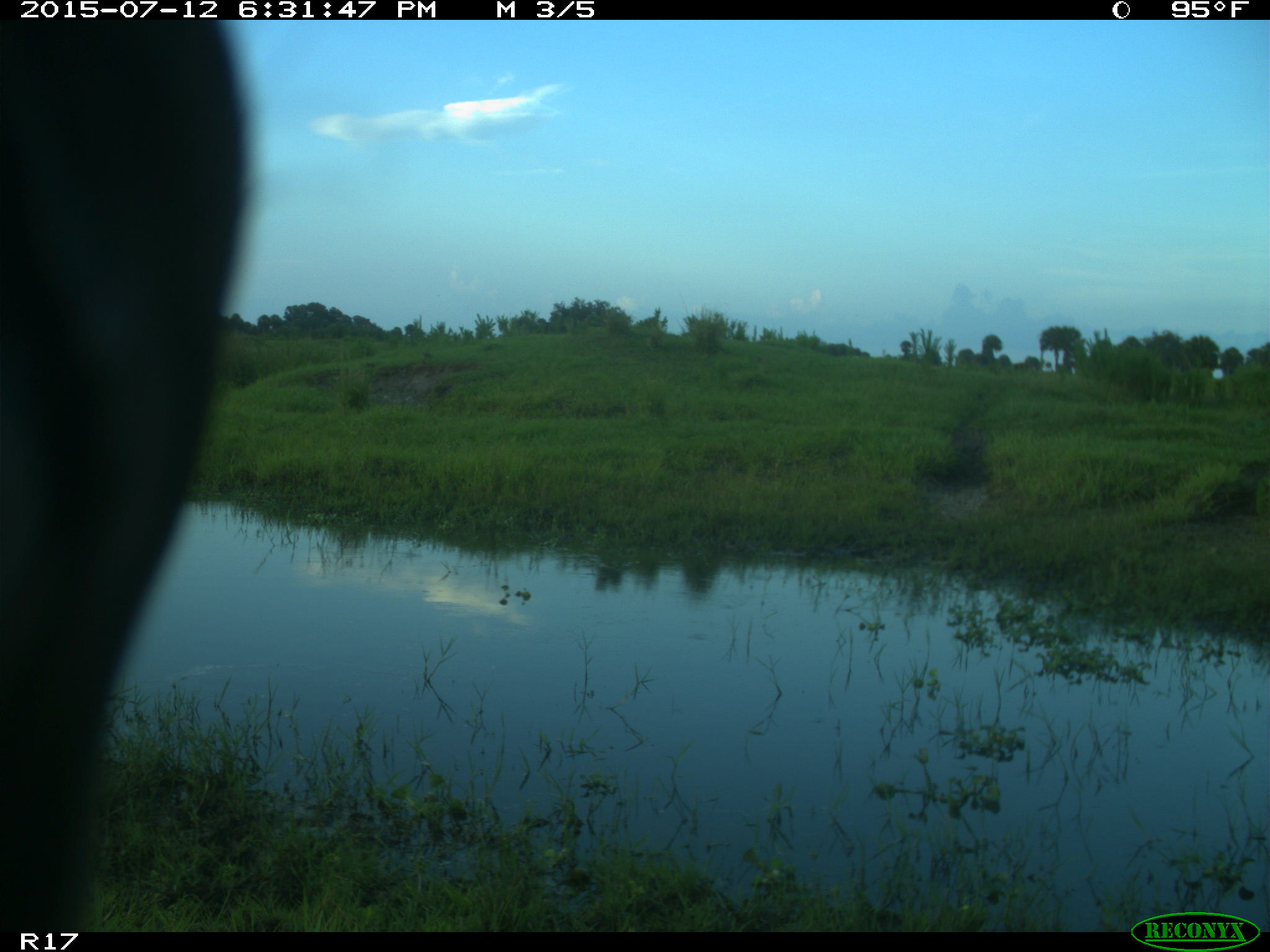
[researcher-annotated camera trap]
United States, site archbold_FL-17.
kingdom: Animalia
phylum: Chordata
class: Mammalia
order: Artiodactyla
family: Bovidae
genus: Bos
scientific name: Bos taurus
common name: domestic cow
Bos taurus (domestic cow).